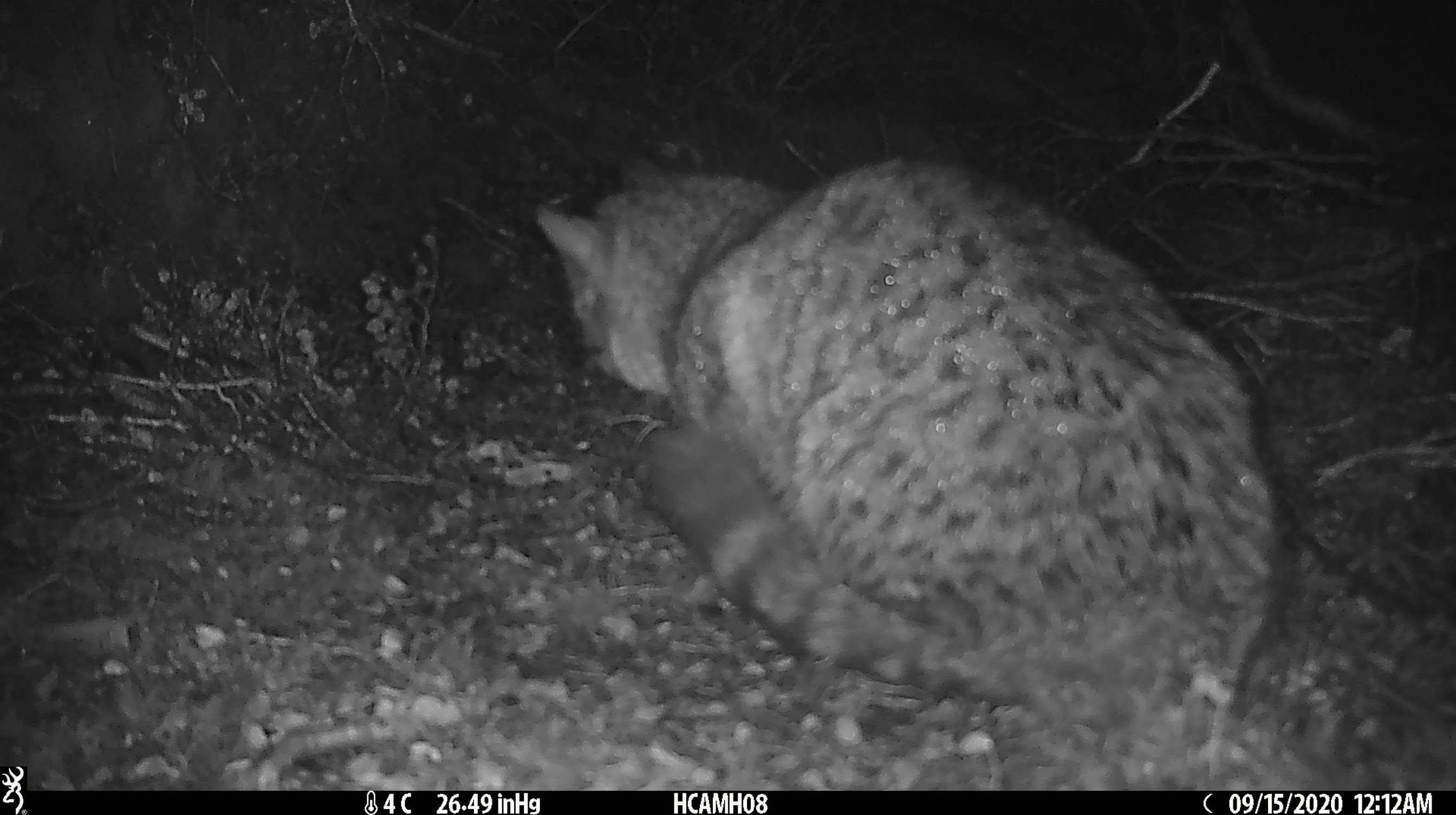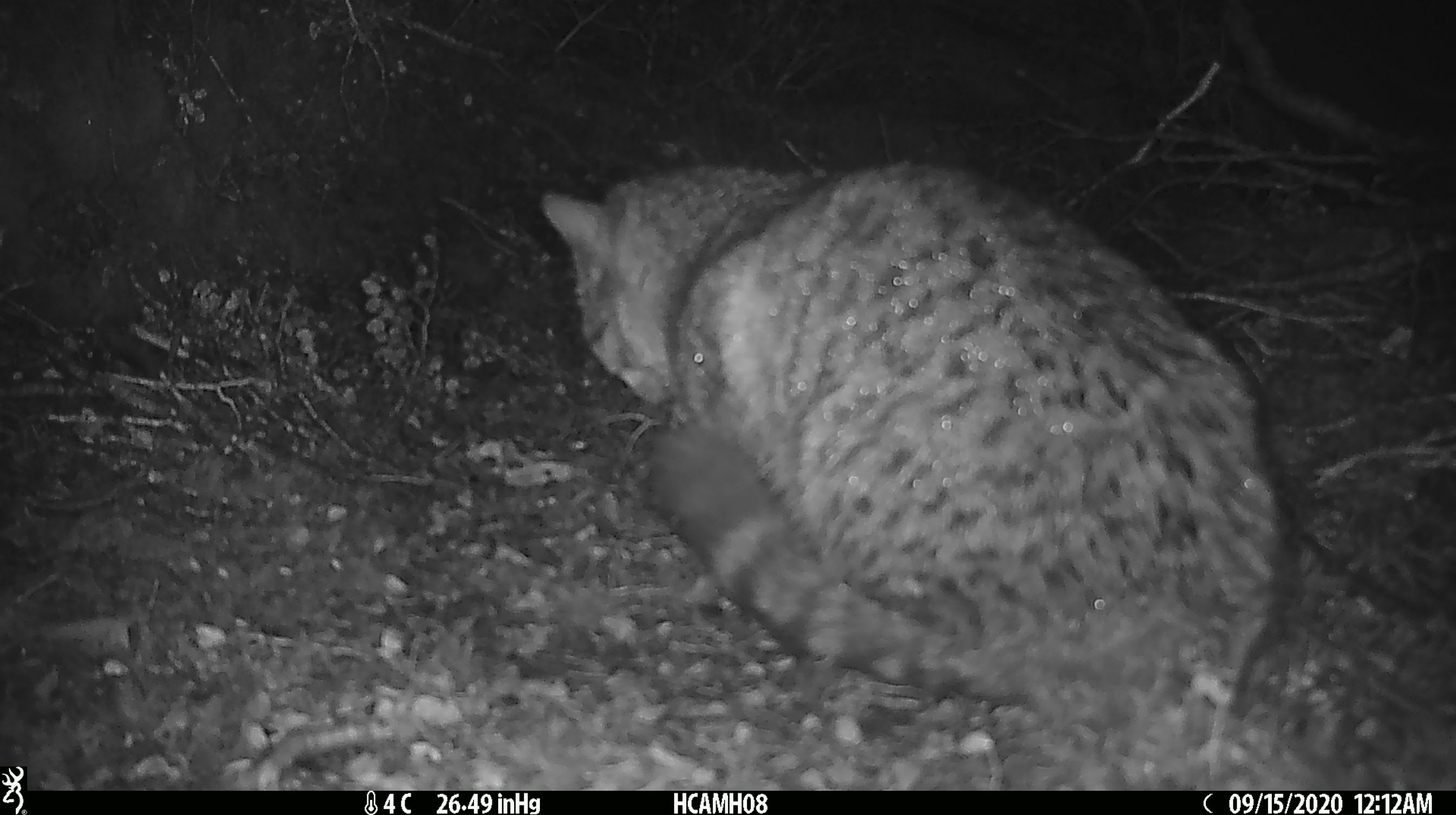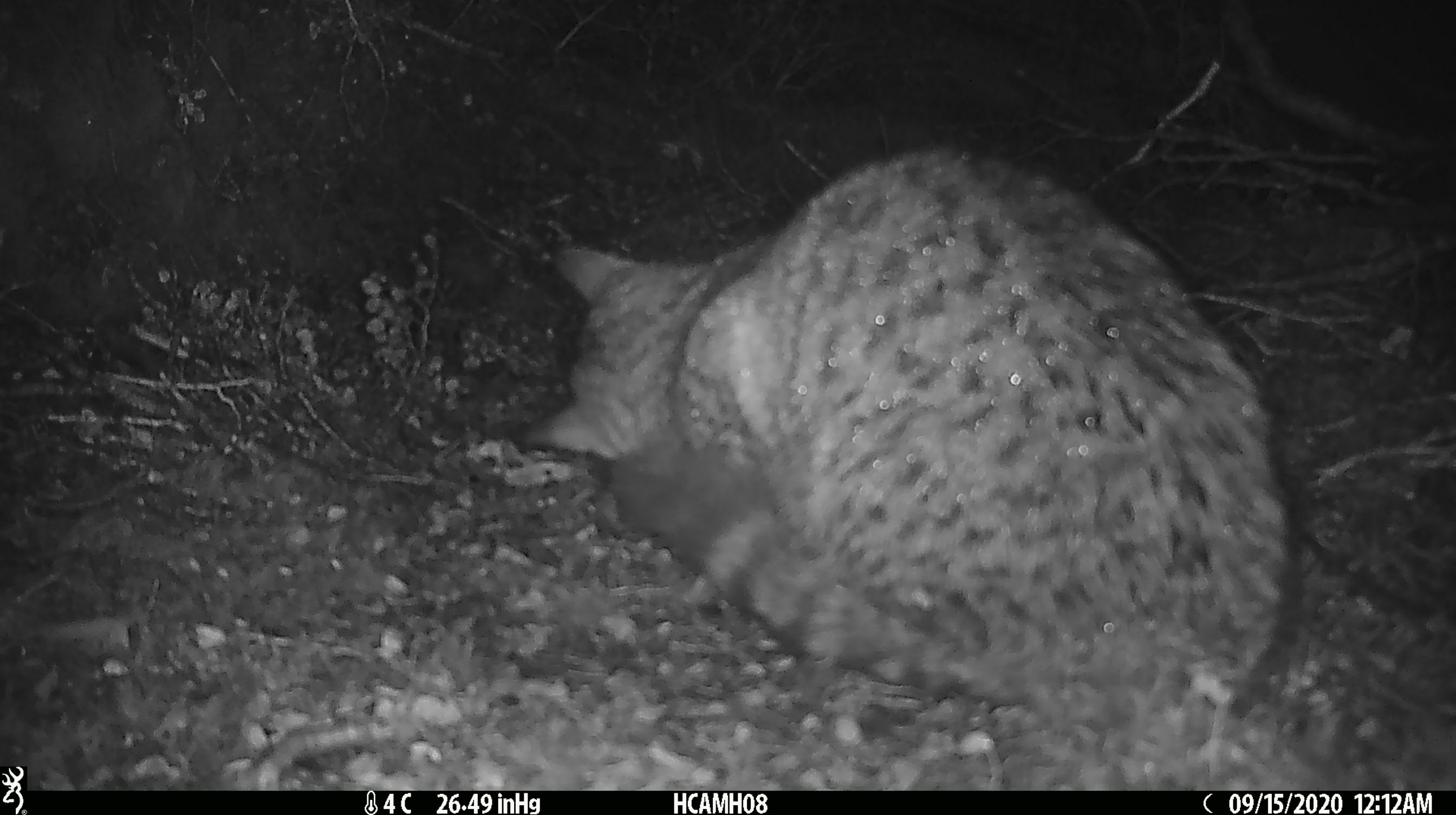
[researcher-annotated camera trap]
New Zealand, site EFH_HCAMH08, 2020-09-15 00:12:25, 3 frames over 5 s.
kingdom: Animalia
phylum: Chordata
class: Mammalia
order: Carnivora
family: Felidae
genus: Felis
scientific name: Felis catus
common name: domestic cat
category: cat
Cat (domestic cat) (Felis catus).